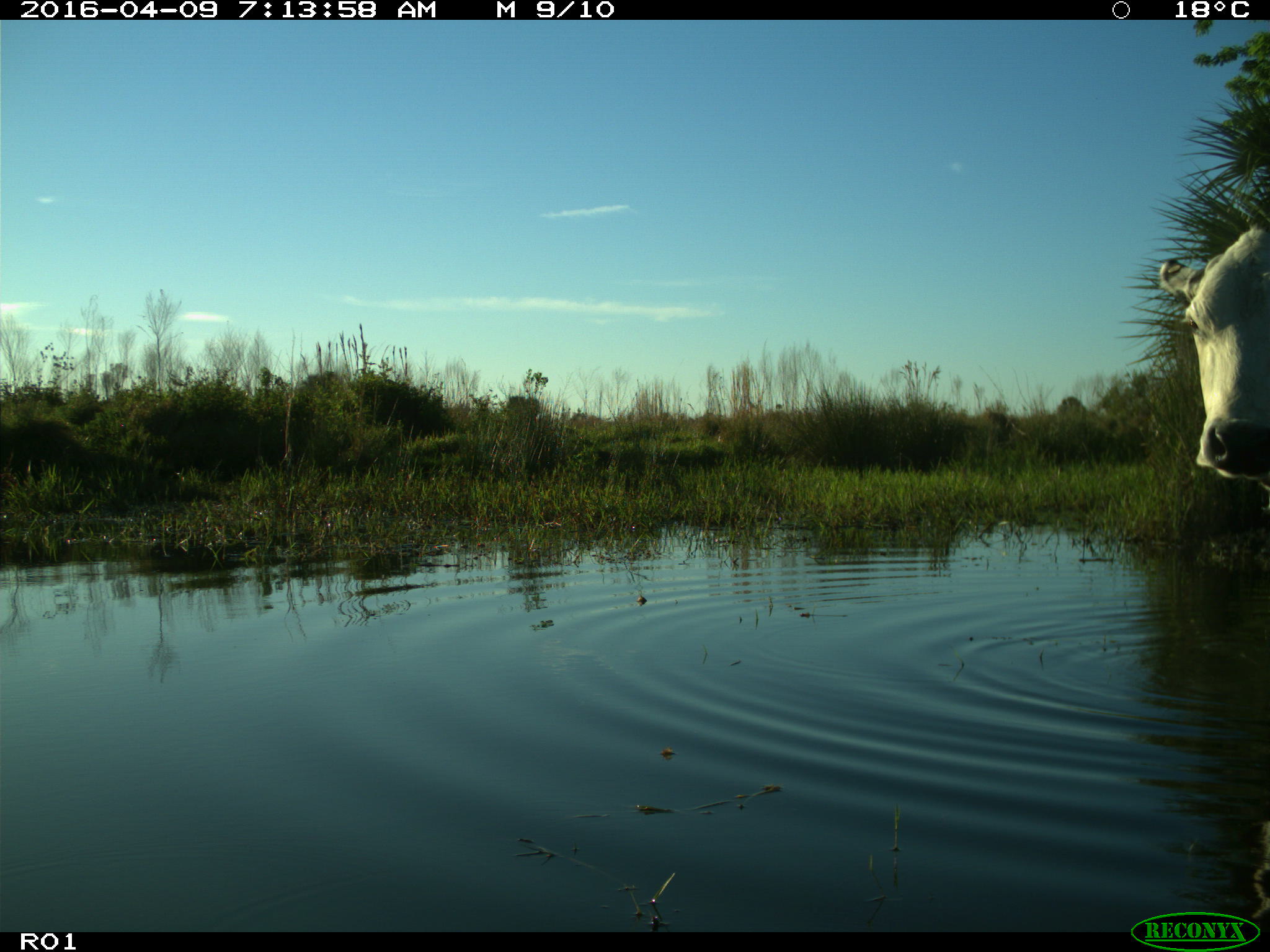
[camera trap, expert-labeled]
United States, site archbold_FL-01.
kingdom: Animalia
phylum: Chordata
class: Mammalia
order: Artiodactyla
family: Bovidae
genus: Bos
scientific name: Bos taurus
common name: domestic cow